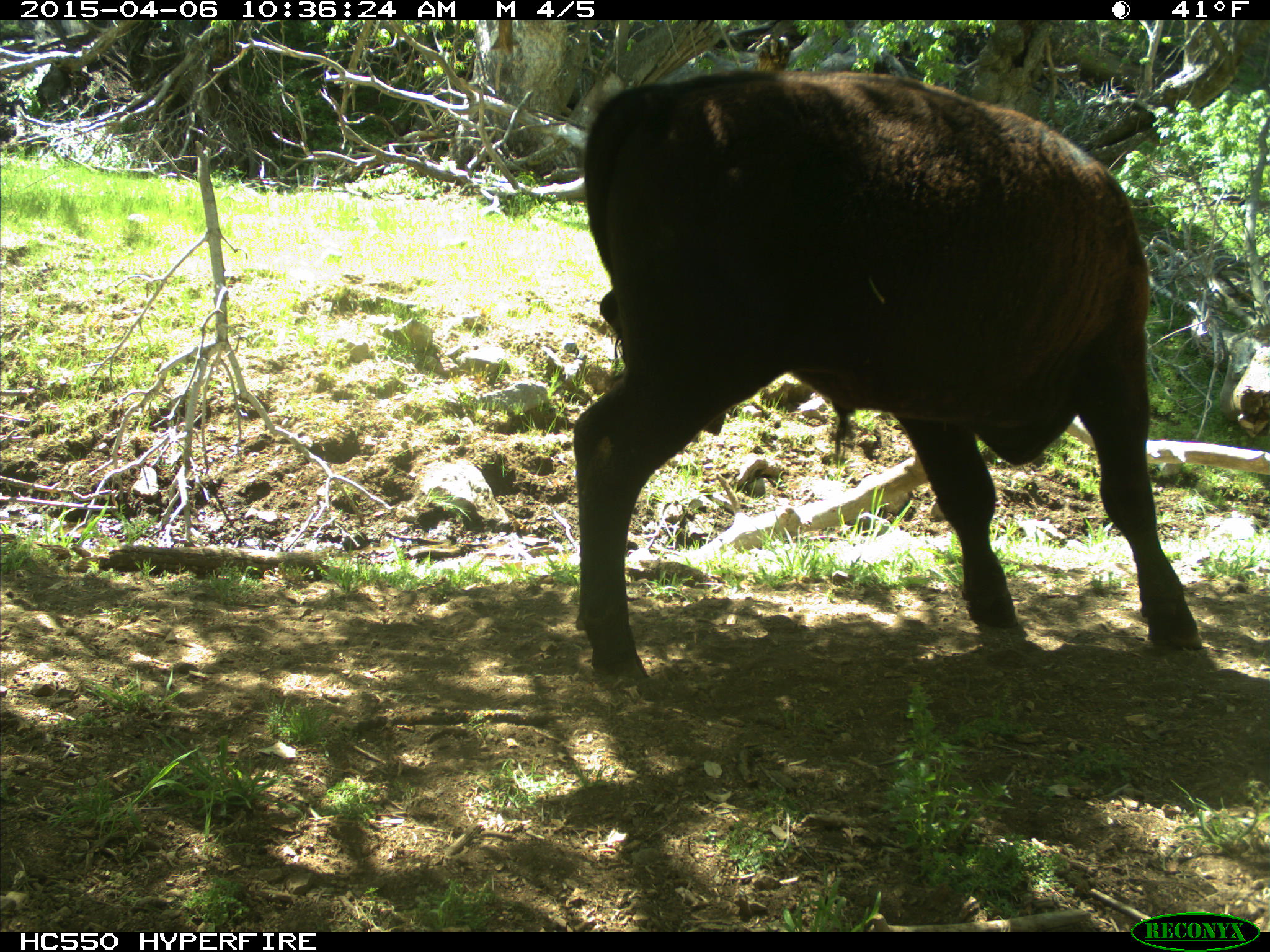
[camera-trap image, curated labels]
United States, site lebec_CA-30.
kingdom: Animalia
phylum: Chordata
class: Mammalia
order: Artiodactyla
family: Bovidae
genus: Bos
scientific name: Bos taurus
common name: domestic cow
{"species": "Bos taurus (domestic cow)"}